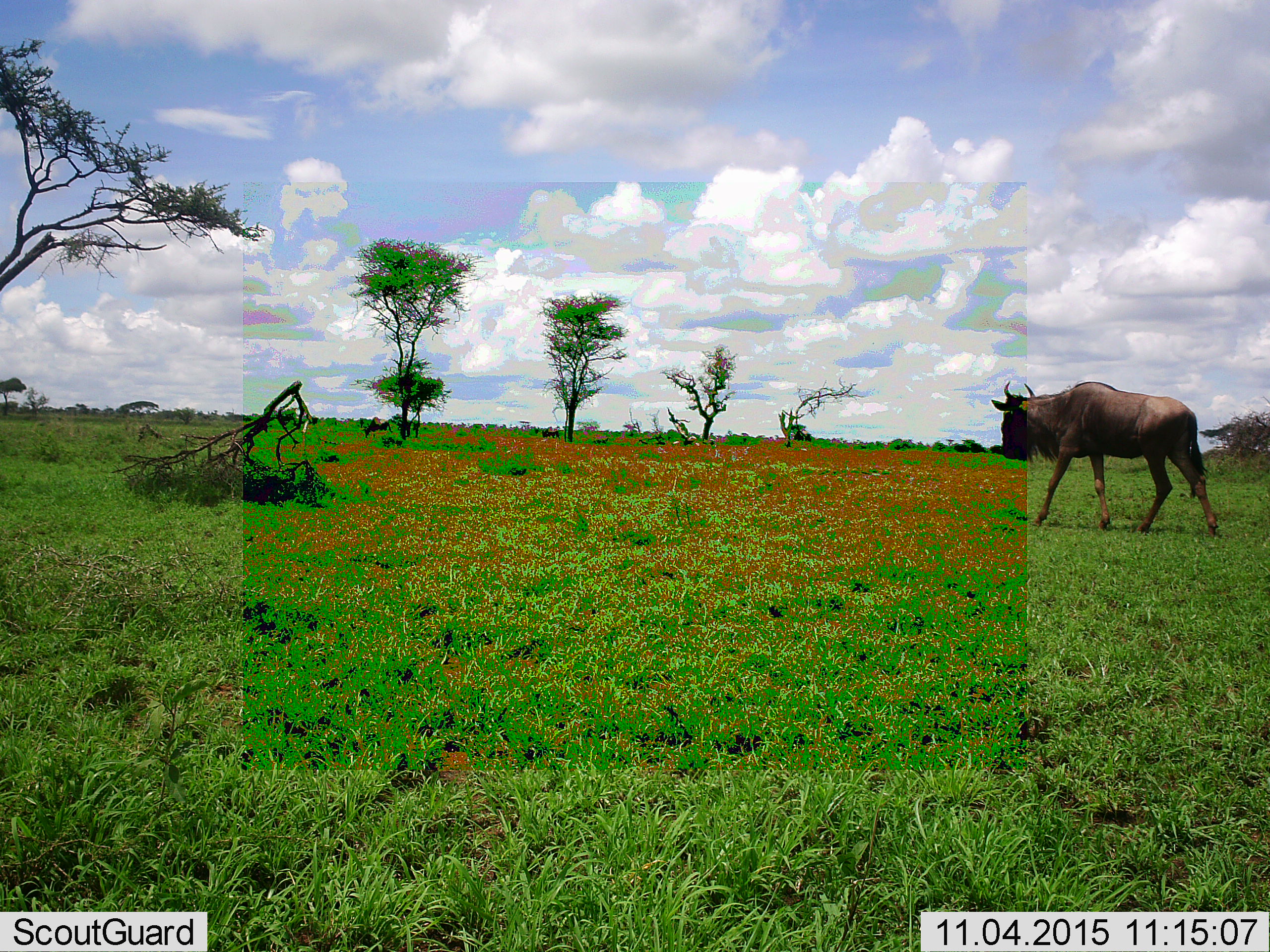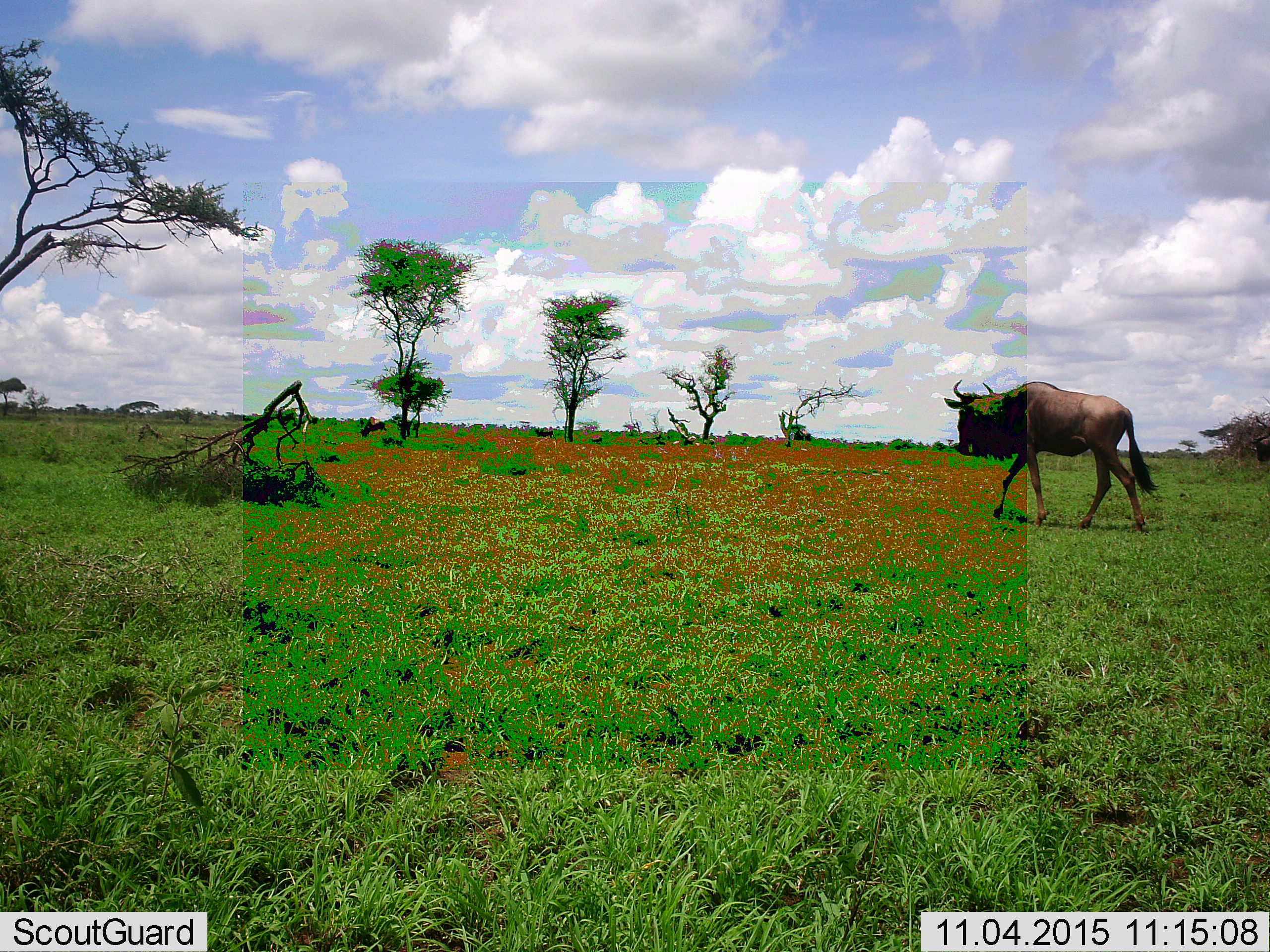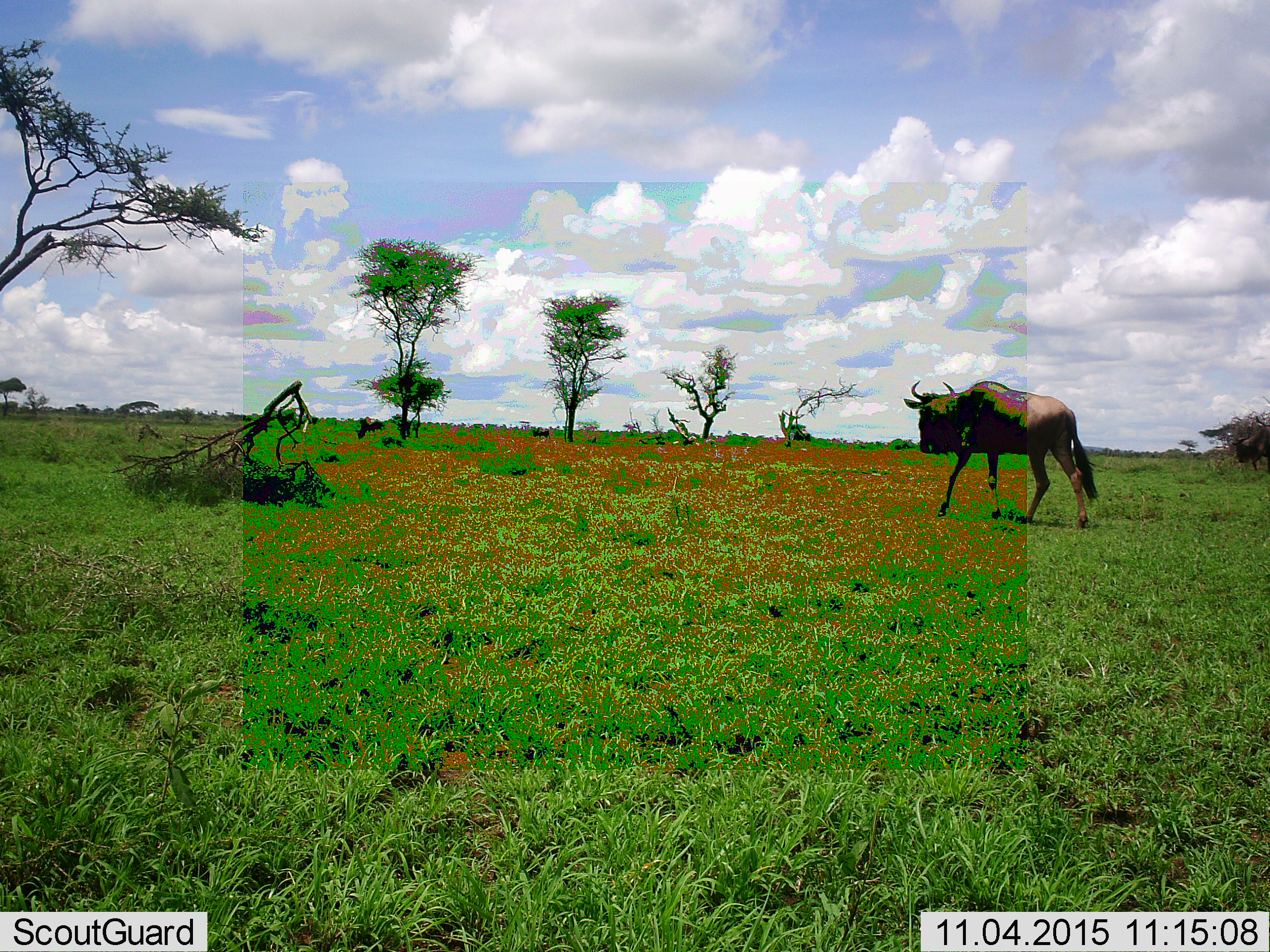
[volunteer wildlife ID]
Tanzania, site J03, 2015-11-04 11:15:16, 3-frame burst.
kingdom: Animalia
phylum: Chordata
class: Mammalia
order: Artiodactyla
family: Bovidae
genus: Connochaetes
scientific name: Connochaetes taurinus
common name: blue wildebeest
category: wildebeest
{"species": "wildebeest (blue wildebeest) (Connochaetes taurinus)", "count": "3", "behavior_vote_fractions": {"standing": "11%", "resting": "0%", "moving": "100%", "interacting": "0%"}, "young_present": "22%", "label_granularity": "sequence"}